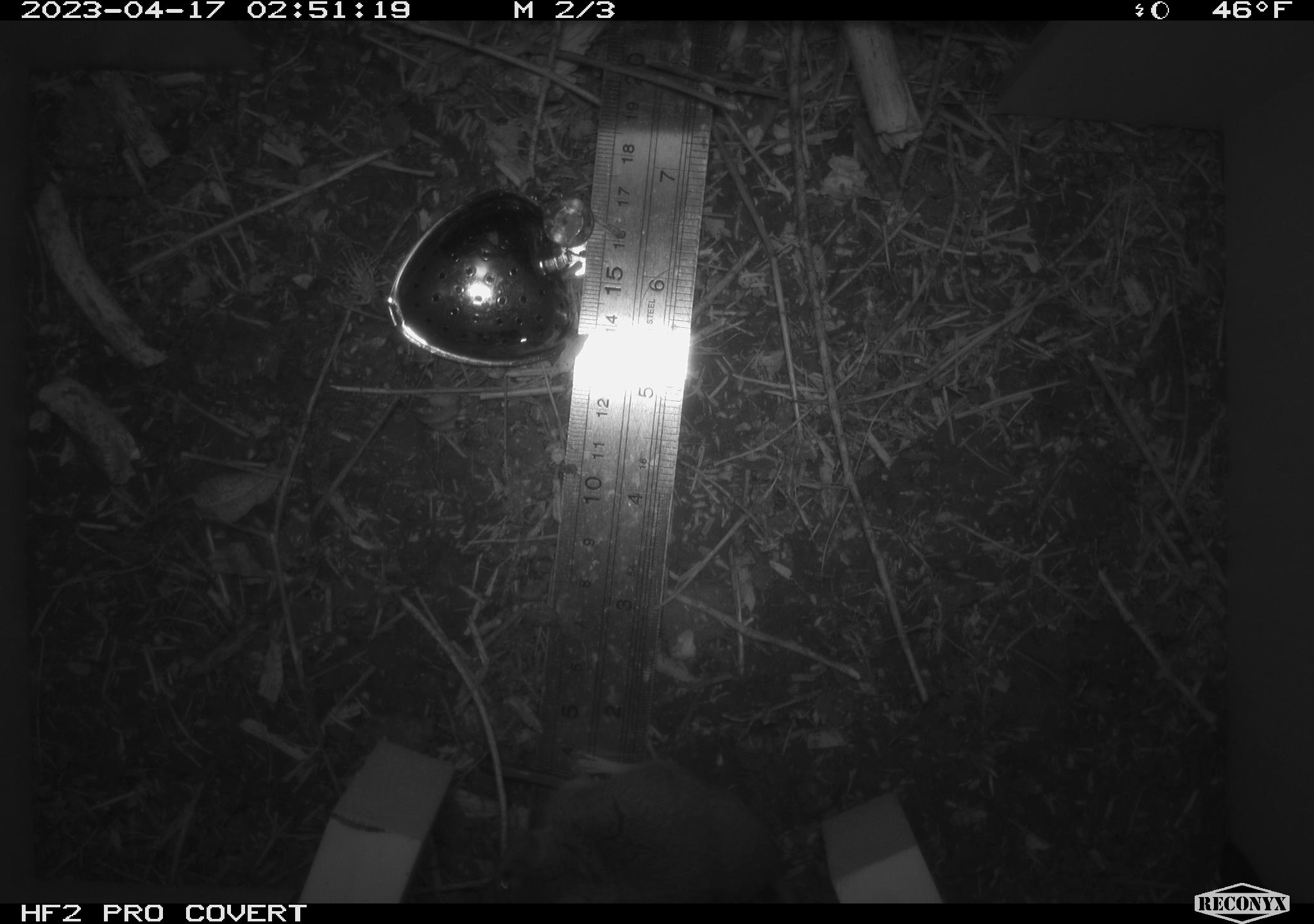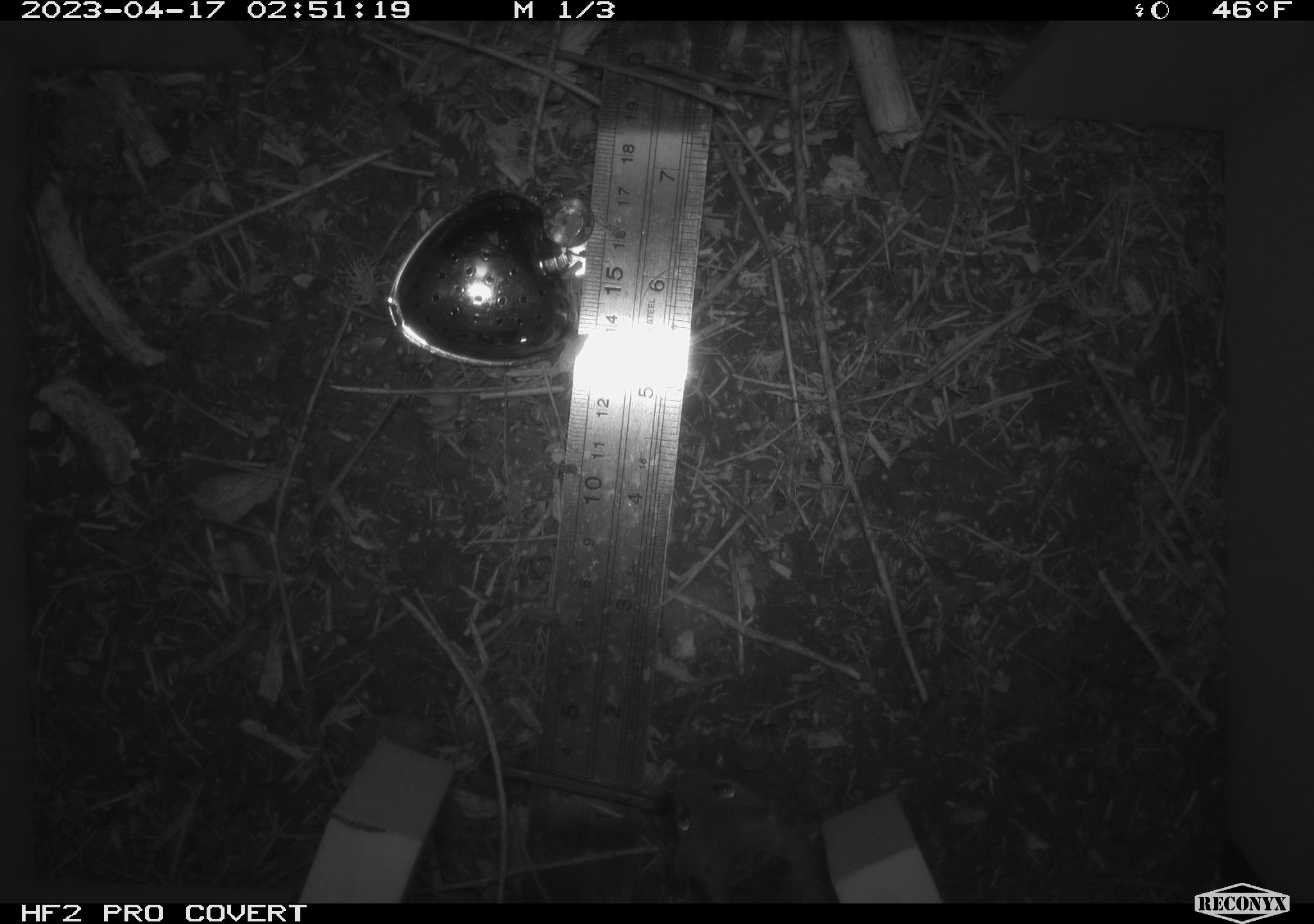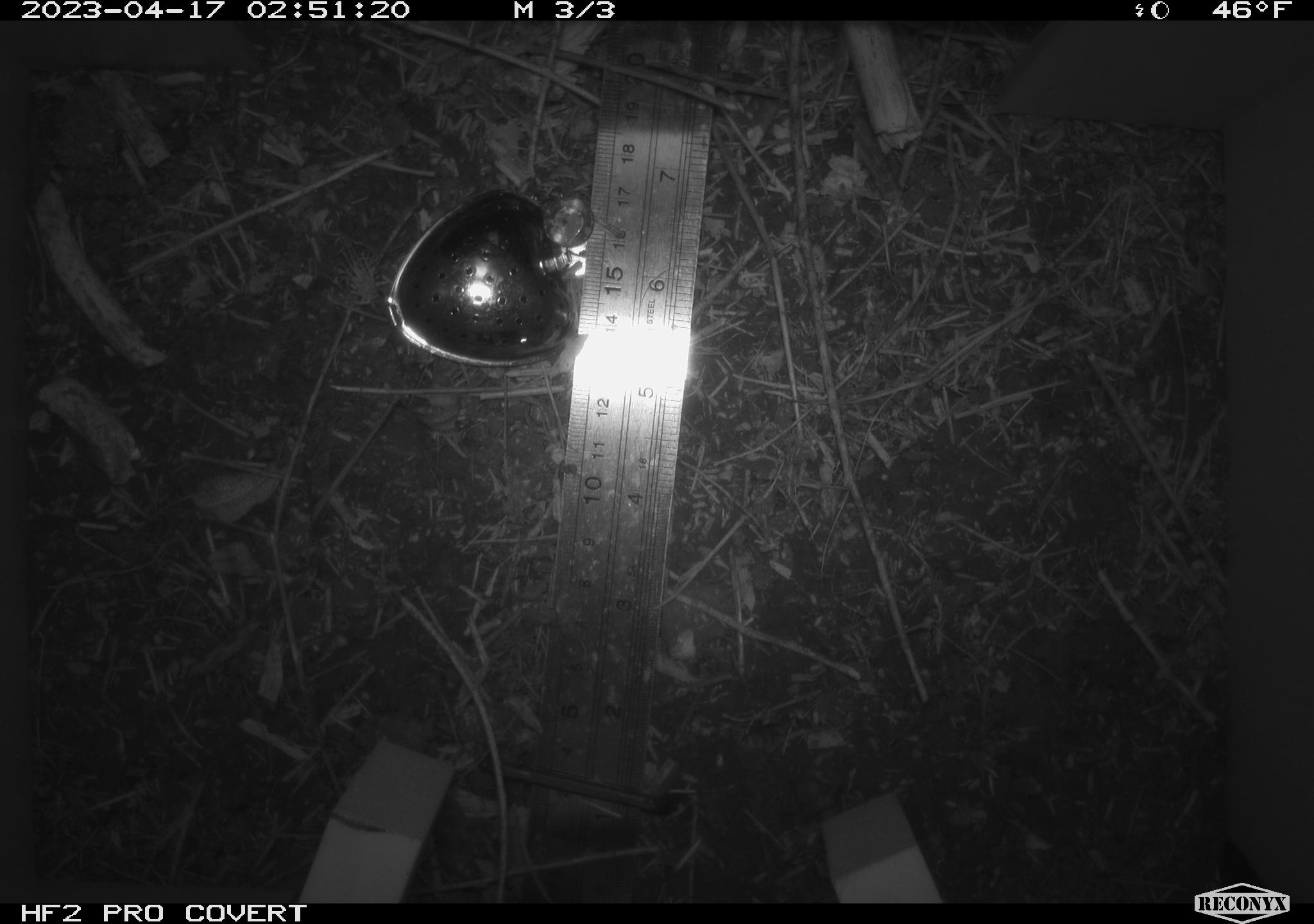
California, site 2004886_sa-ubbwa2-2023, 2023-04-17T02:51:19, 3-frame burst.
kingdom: Animalia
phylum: Chordata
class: Mammalia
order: Rodentia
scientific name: Rodentia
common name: mouse species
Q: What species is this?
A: Mouse species (Rodentia).